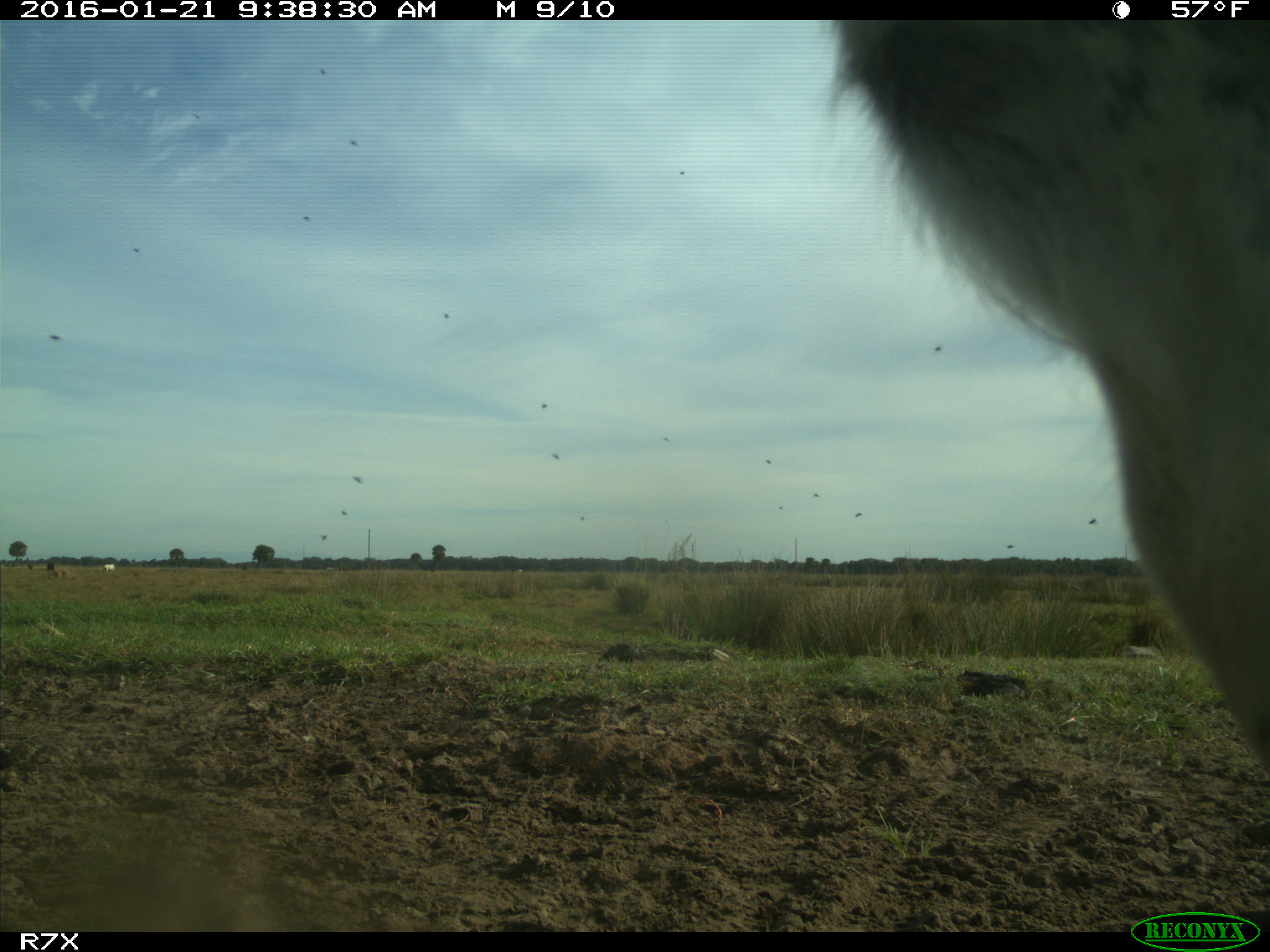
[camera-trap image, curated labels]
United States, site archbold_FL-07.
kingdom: Animalia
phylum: Chordata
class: Mammalia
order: Artiodactyla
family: Bovidae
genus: Bos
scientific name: Bos taurus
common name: domestic cow